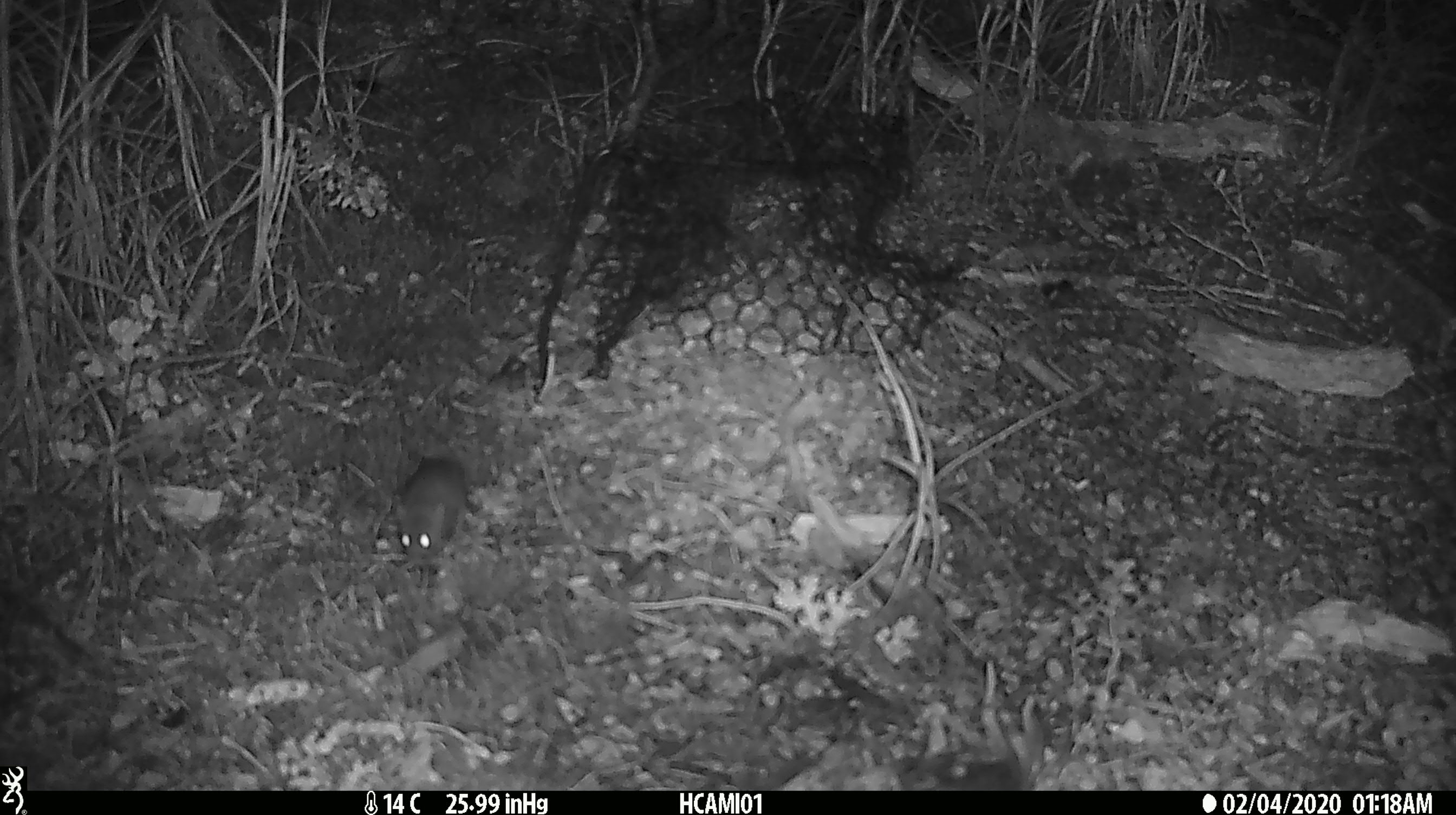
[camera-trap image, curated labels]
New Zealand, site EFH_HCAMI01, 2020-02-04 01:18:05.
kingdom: Animalia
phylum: Chordata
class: Mammalia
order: Rodentia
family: Muridae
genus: Mus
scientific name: Mus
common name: mouse